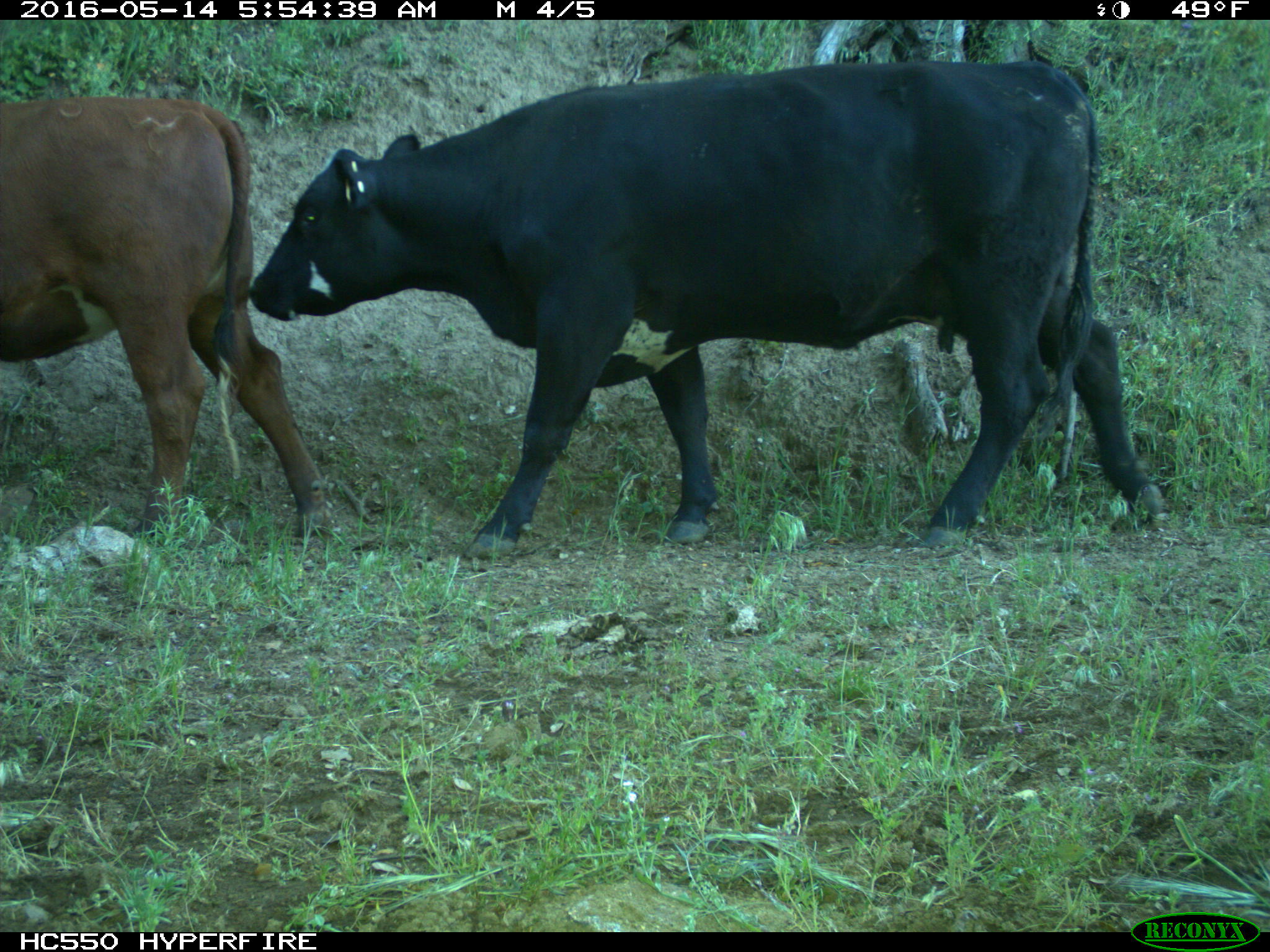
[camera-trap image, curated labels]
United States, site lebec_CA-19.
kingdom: Animalia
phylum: Chordata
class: Mammalia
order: Artiodactyla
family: Bovidae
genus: Bos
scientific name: Bos taurus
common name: domestic cow